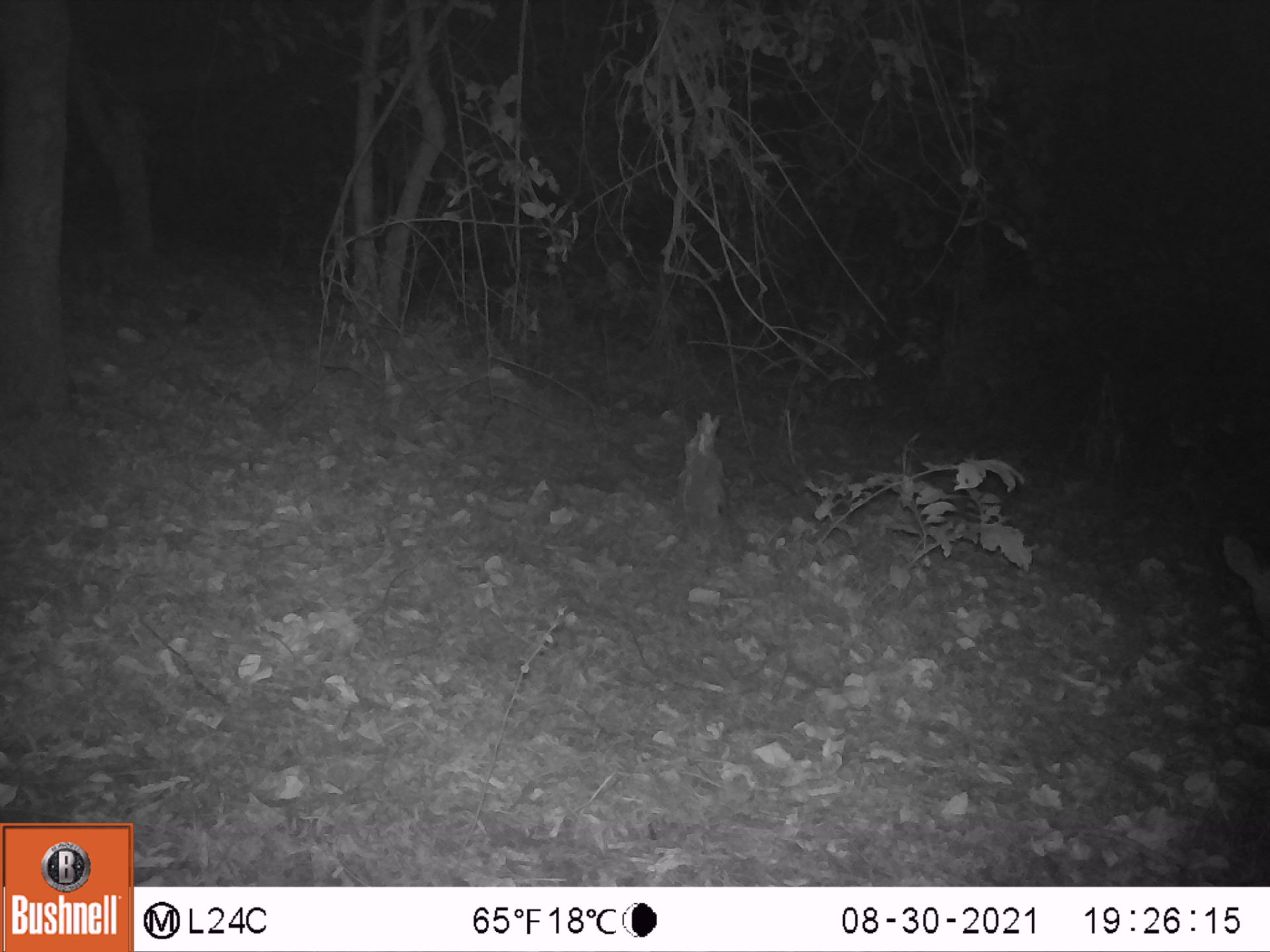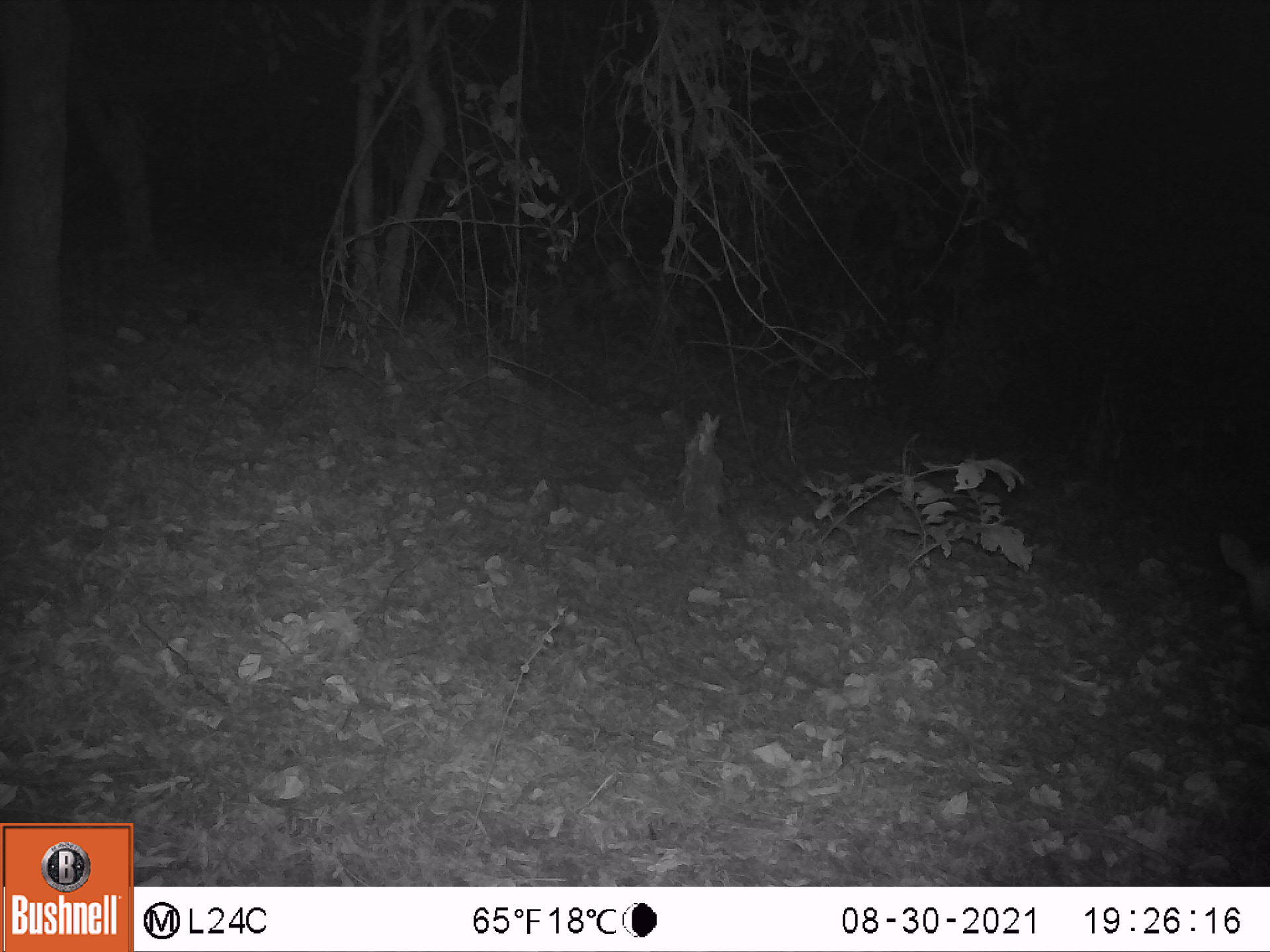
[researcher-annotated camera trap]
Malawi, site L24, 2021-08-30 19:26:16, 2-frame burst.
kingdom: Animalia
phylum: Chordata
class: Mammalia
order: Artiodactyla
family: Bovidae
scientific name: Antilopinae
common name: small antelope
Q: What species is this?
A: Small antelope (Antilopinae).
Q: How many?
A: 1.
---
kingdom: Animalia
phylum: Chordata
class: Mammalia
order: Artiodactyla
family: Bovidae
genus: Tragelaphus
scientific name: Tragelaphus sylvaticus sylvaticus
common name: cape bushbuck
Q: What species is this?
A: Cape bushbuck (Tragelaphus sylvaticus sylvaticus).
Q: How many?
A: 1.